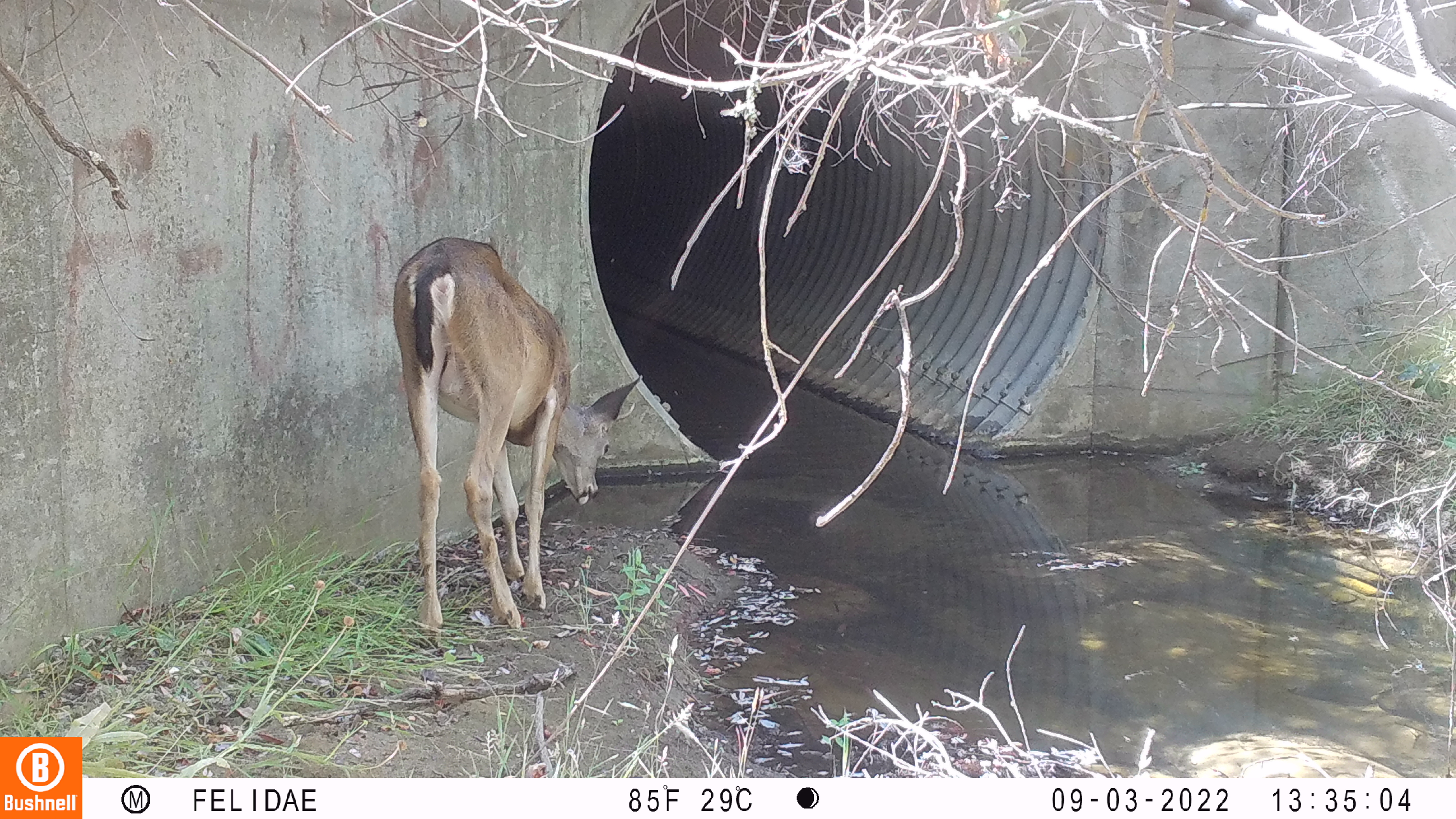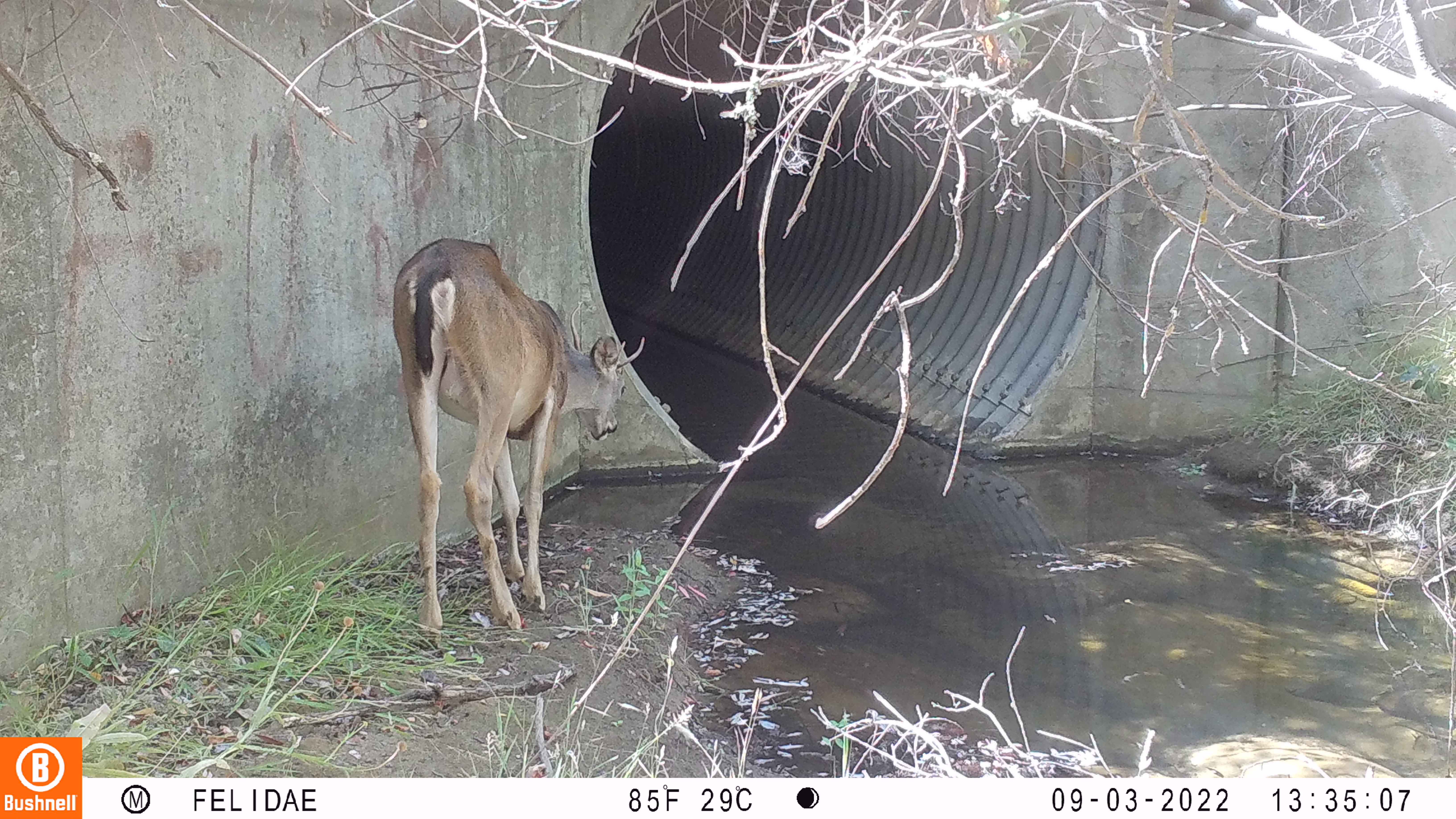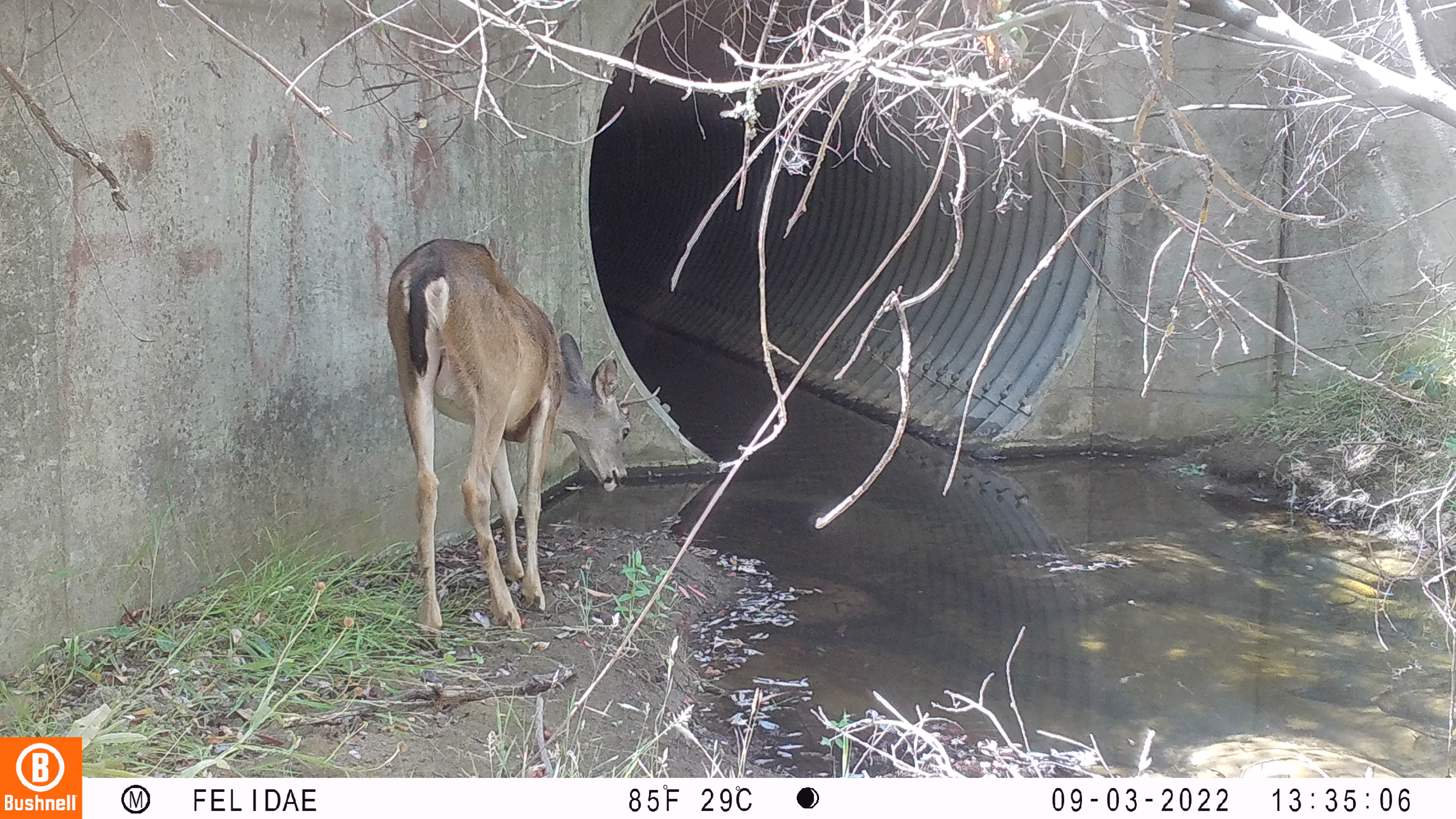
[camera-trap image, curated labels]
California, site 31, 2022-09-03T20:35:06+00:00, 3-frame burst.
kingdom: Animalia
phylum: Chordata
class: Mammalia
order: Artiodactyla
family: Cervidae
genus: Odocoileus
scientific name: Odocoileus hemionus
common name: mule deer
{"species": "mule deer (Odocoileus hemionus)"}